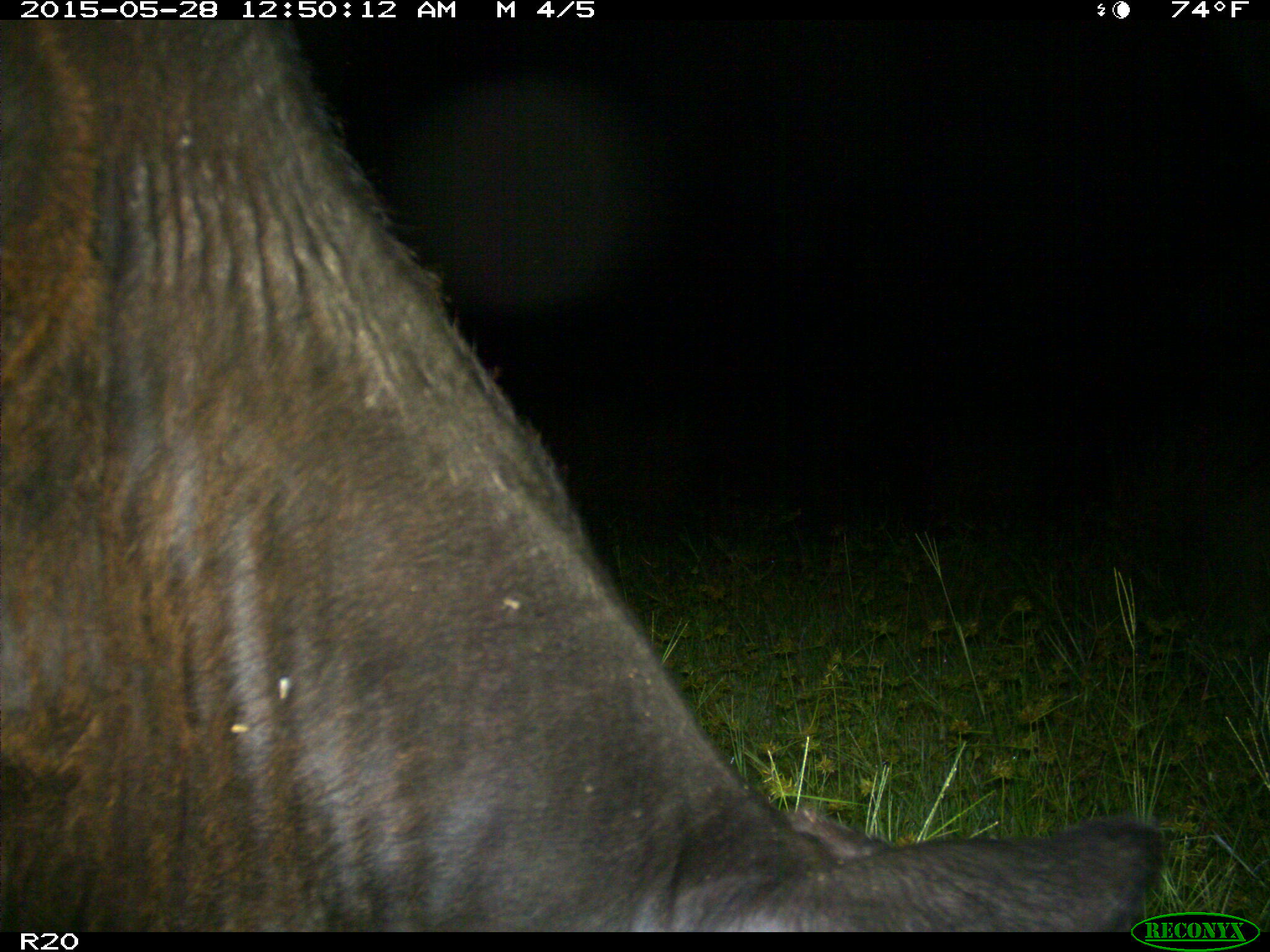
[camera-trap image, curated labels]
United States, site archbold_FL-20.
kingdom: Animalia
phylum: Chordata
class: Mammalia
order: Artiodactyla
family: Bovidae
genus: Bos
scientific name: Bos taurus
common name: domestic cow